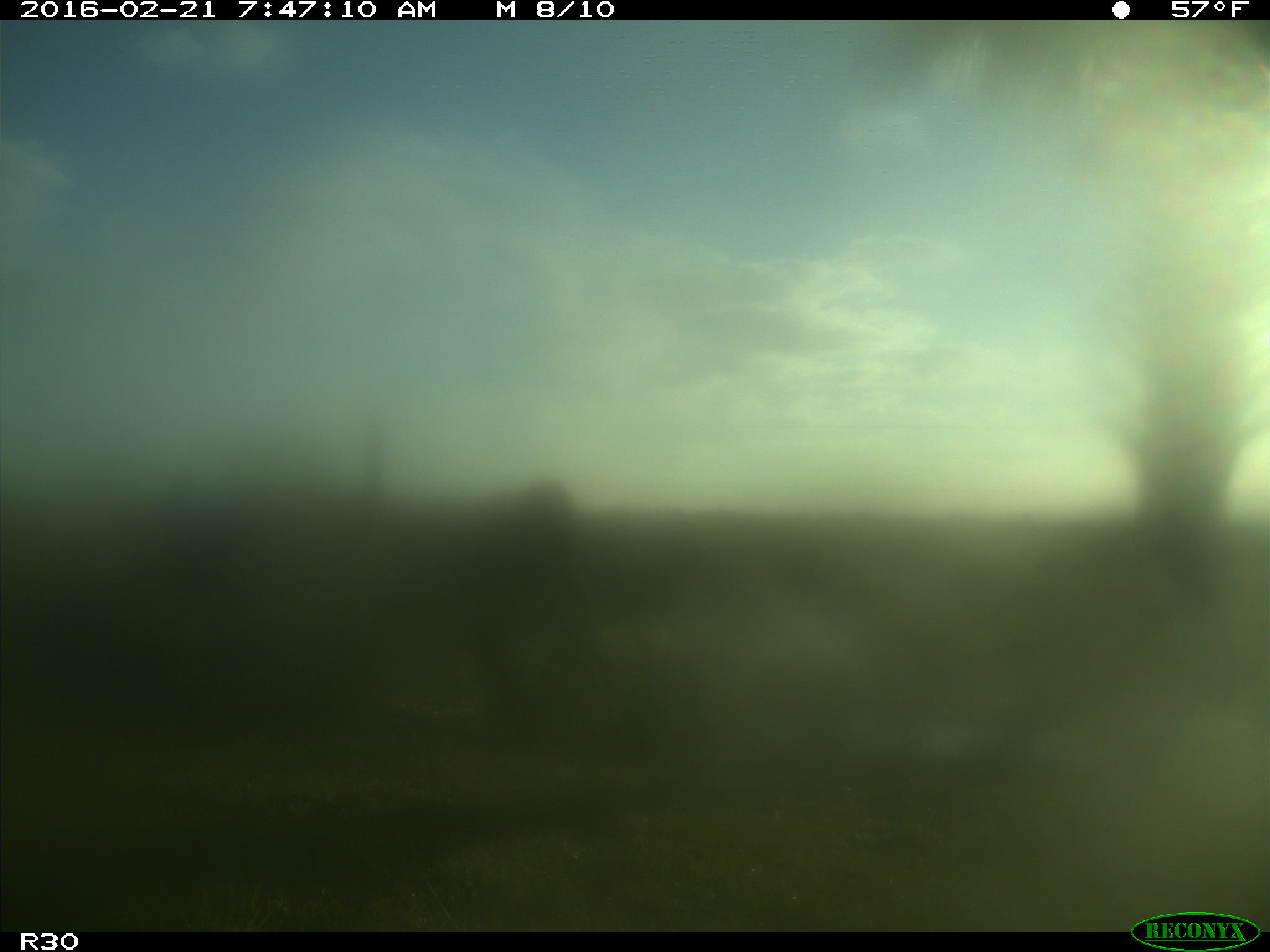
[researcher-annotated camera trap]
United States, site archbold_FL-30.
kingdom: Animalia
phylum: Chordata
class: Mammalia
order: Artiodactyla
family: Bovidae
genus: Bos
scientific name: Bos taurus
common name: domestic cow